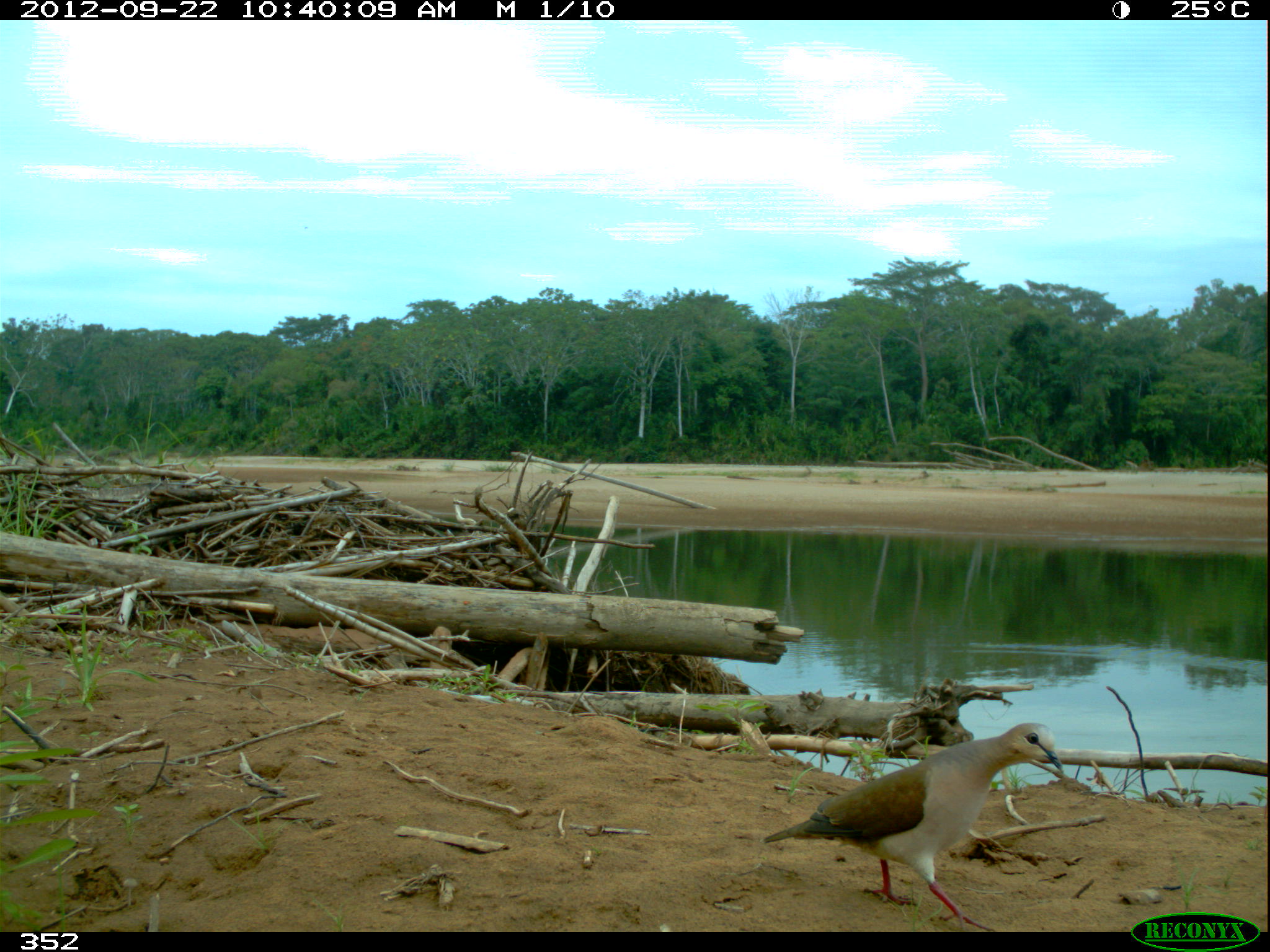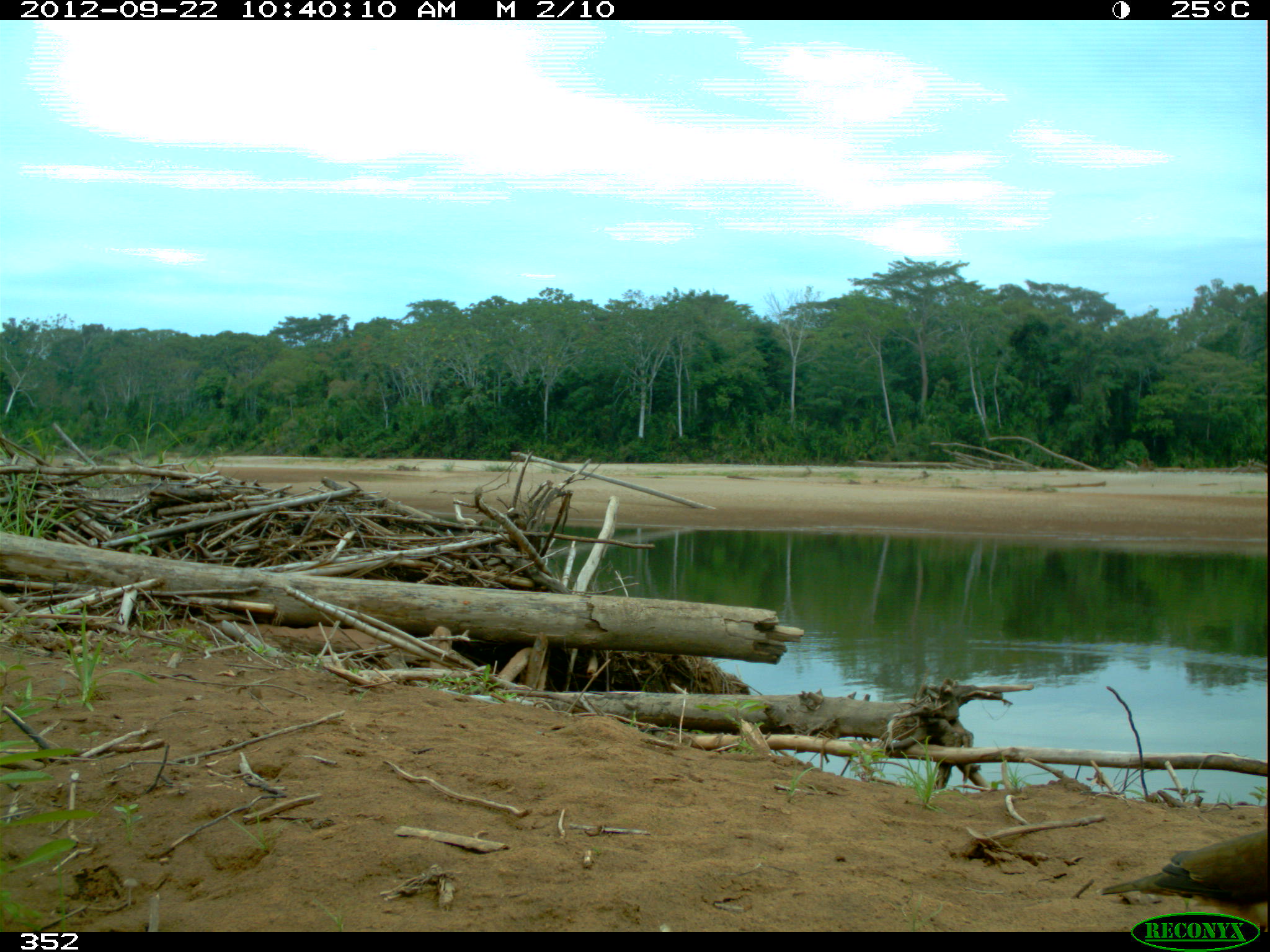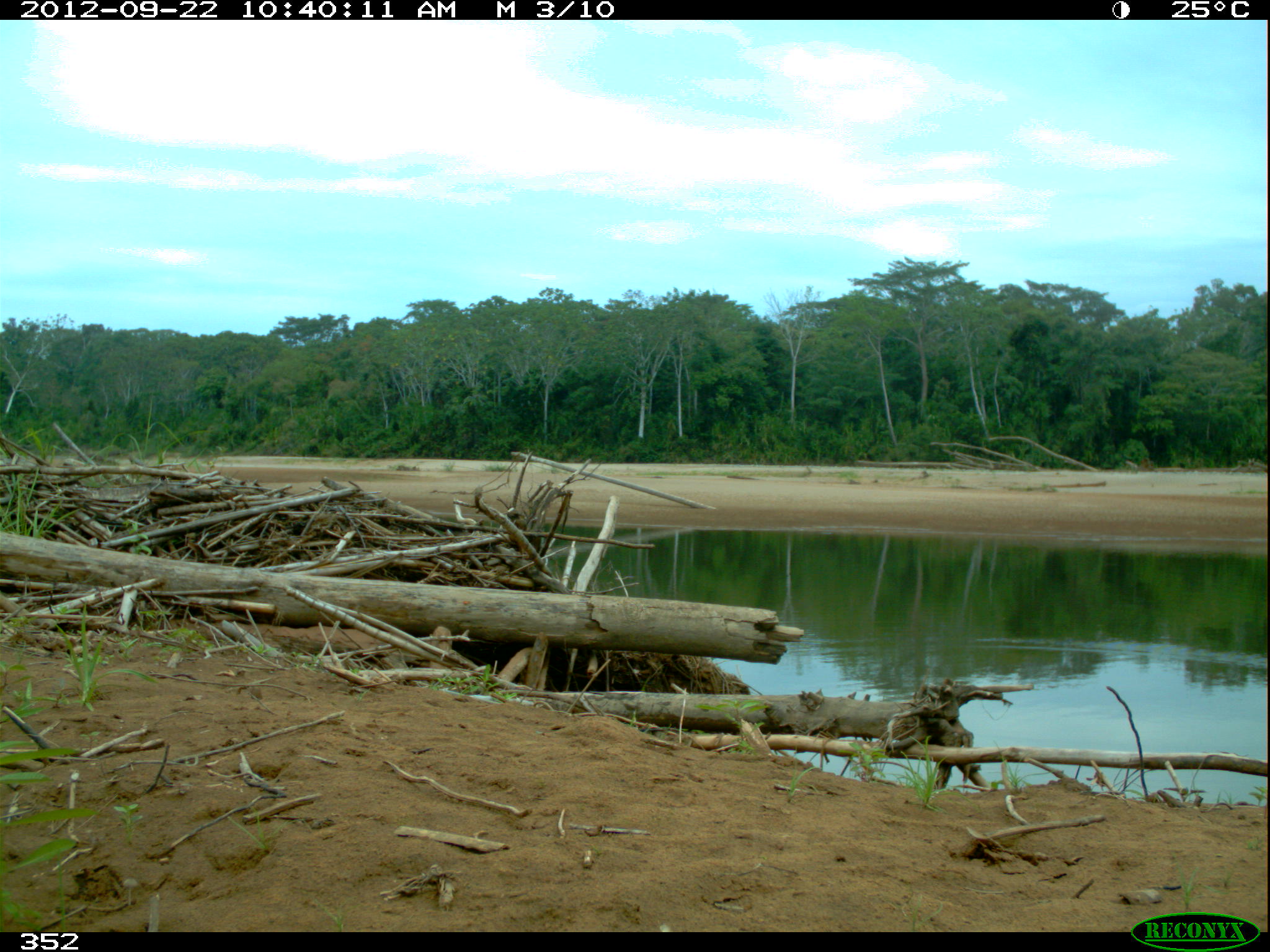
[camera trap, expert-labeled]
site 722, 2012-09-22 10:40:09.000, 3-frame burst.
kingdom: Animalia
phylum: Chordata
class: Aves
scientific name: Aves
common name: bird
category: unknown bird